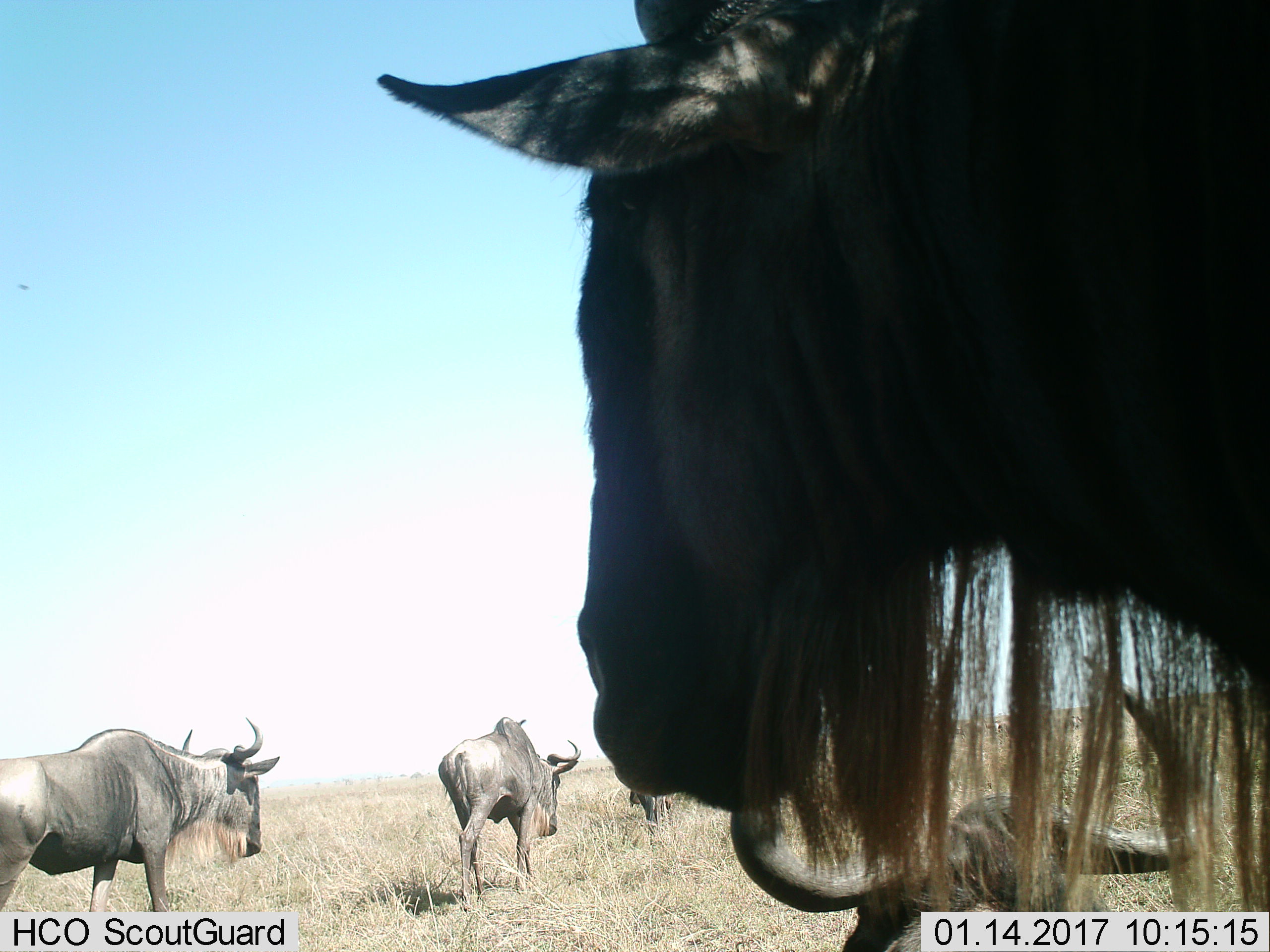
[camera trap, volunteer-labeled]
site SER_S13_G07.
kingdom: Animalia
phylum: Chordata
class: Mammalia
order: Artiodactyla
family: Bovidae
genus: Connochaetes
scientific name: Connochaetes taurinus taurinus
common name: blue wildebeest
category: wildebeestblue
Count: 5.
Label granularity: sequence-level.